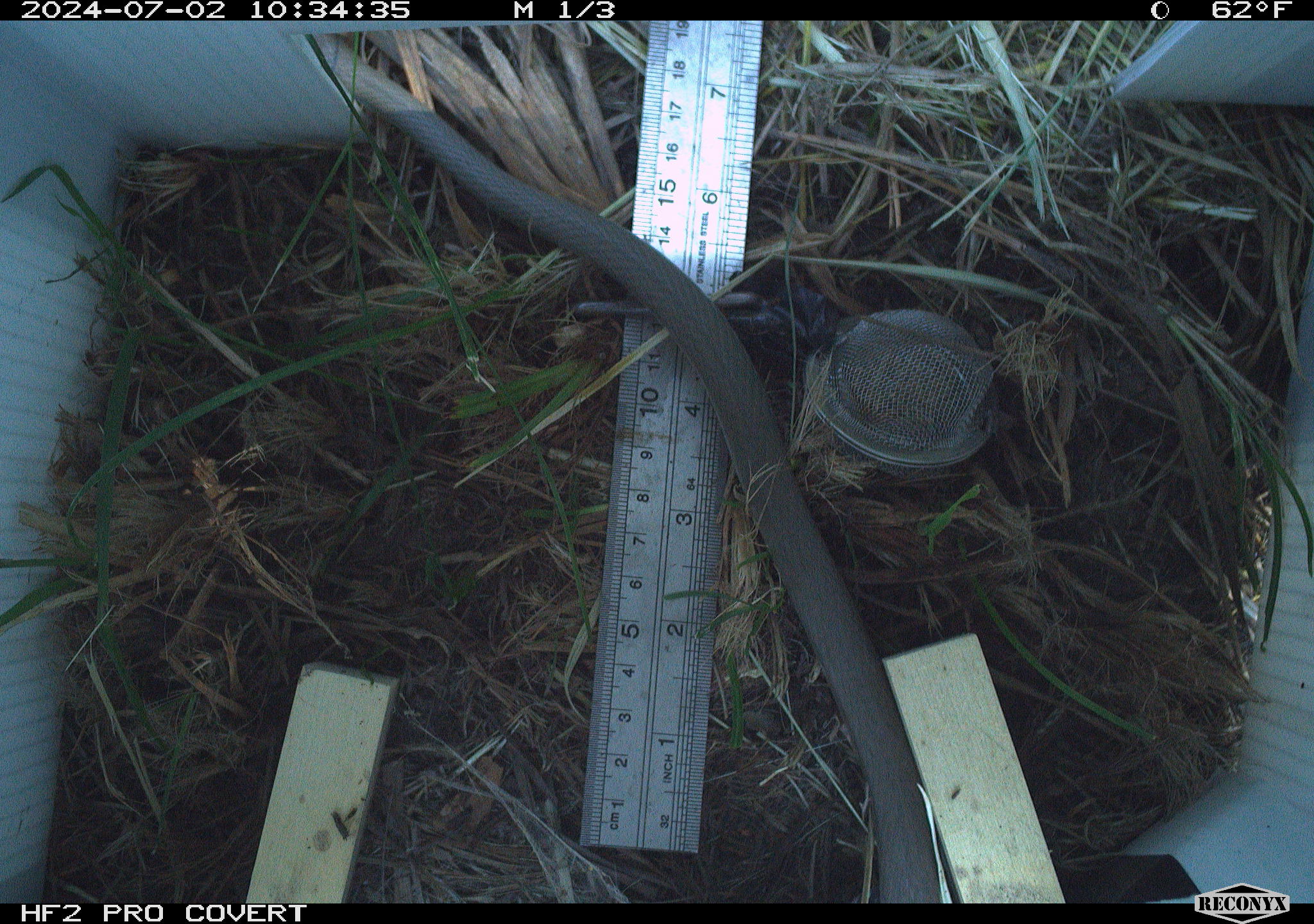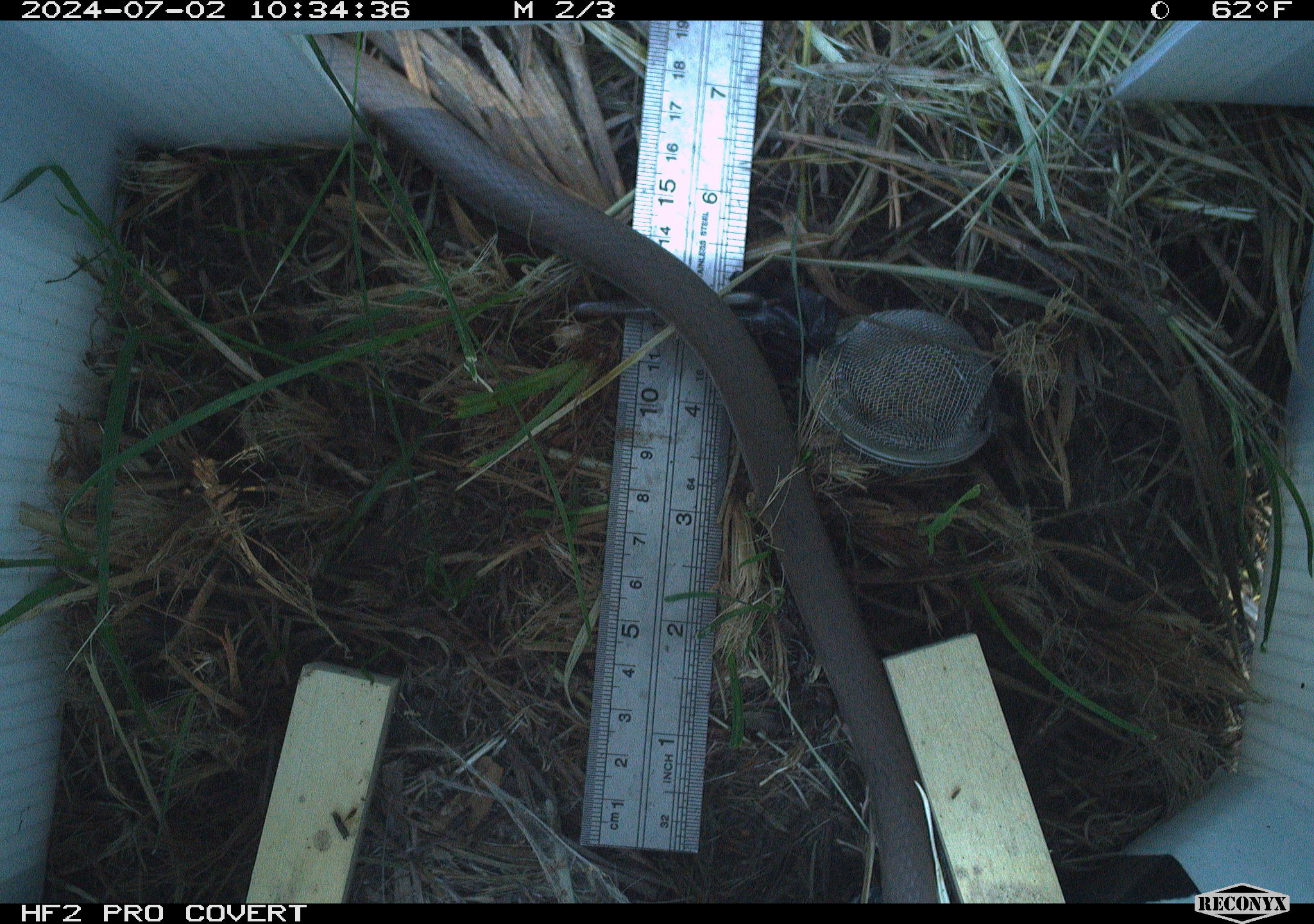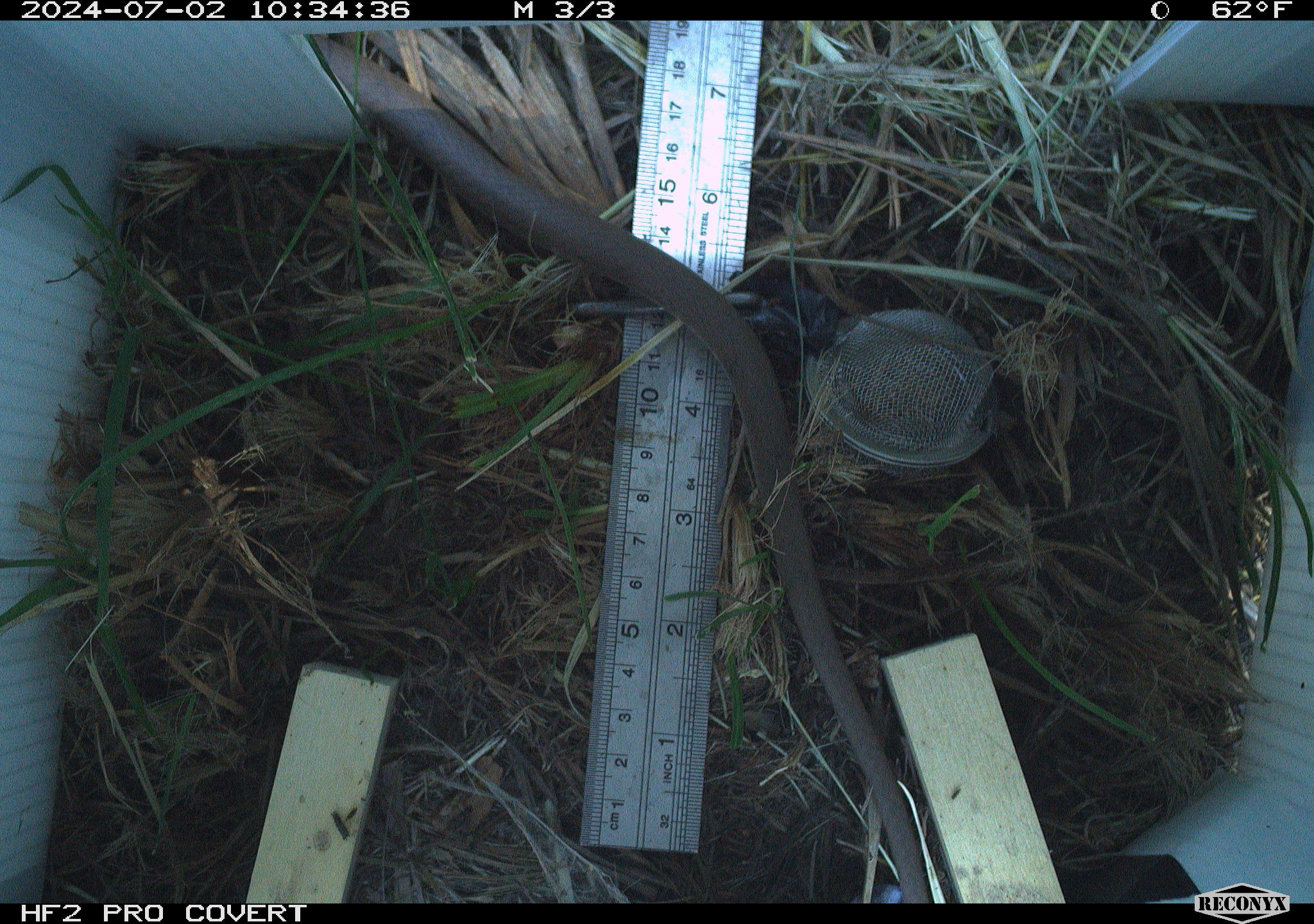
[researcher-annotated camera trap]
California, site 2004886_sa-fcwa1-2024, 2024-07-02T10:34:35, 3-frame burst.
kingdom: Animalia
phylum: Chordata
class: Reptilia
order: Squamata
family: Colubridae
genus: Coluber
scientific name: Coluber constrictor mormon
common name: western yellow-bellied racer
Western yellow-bellied racer (Coluber constrictor mormon).